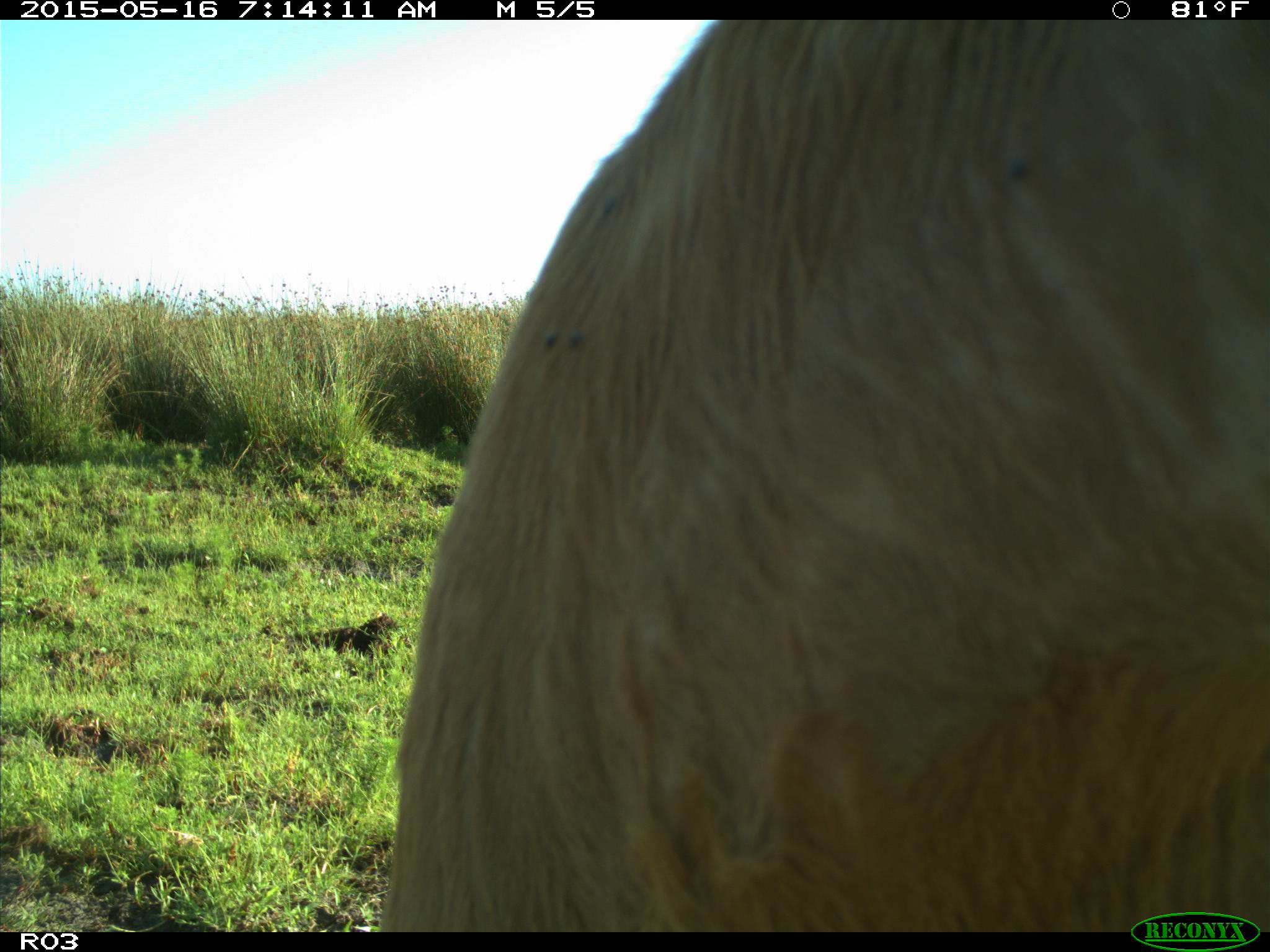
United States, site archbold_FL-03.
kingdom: Animalia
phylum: Chordata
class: Mammalia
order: Artiodactyla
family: Bovidae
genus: Bos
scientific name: Bos taurus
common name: domestic cow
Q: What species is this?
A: Bos taurus (domestic cow).